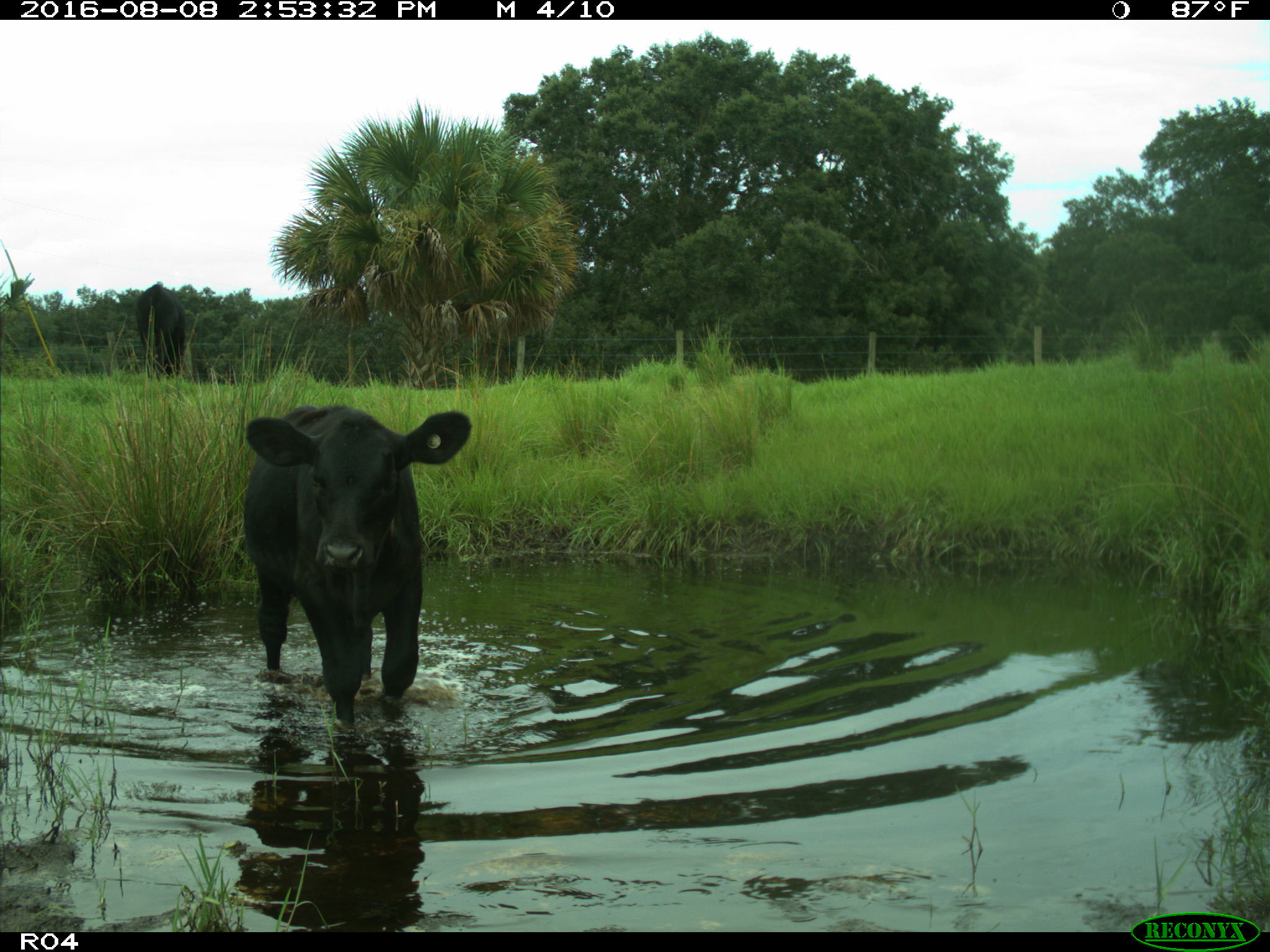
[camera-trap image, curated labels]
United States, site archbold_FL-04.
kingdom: Animalia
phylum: Chordata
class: Mammalia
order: Artiodactyla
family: Bovidae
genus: Bos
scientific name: Bos taurus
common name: domestic cow